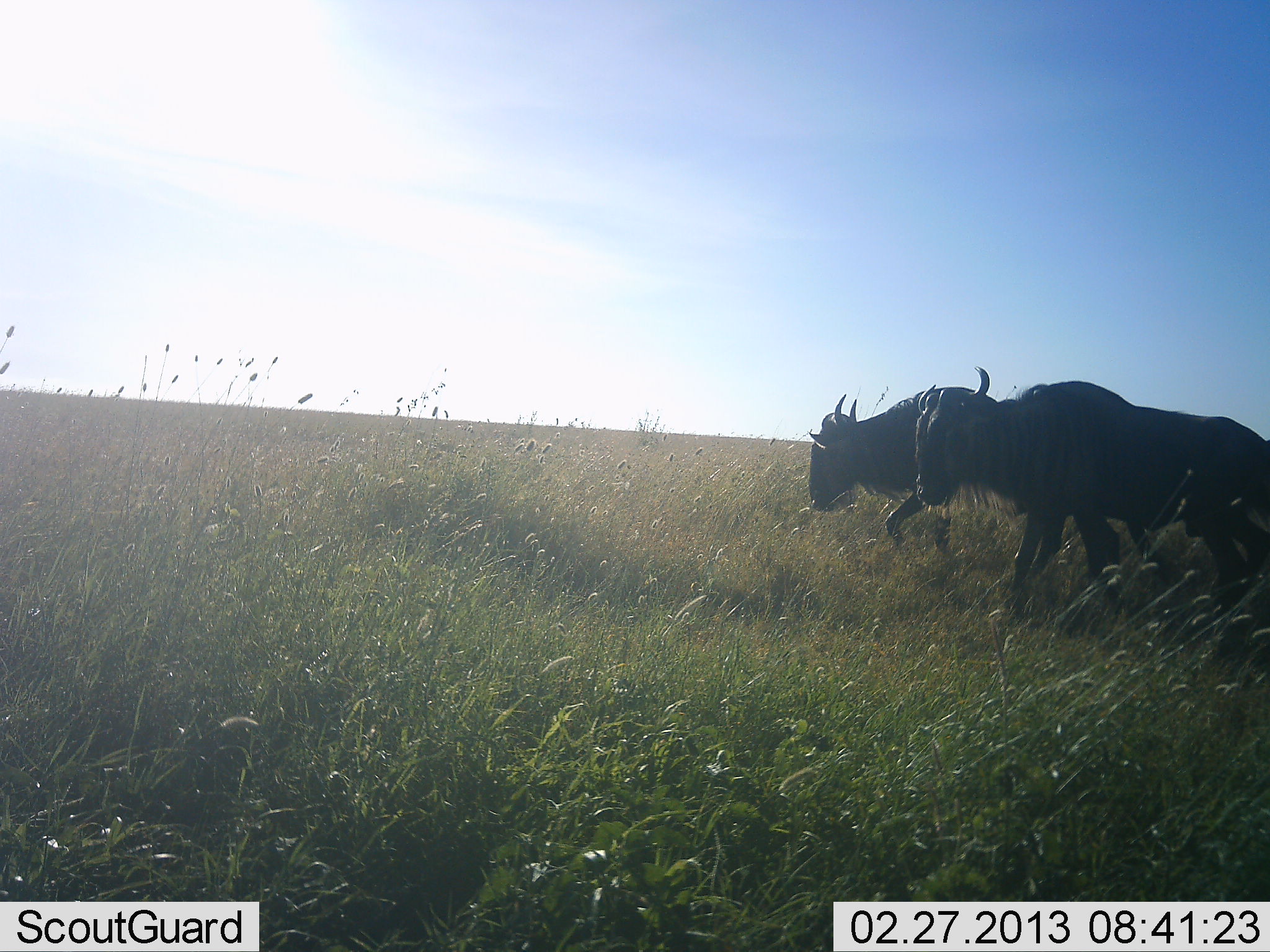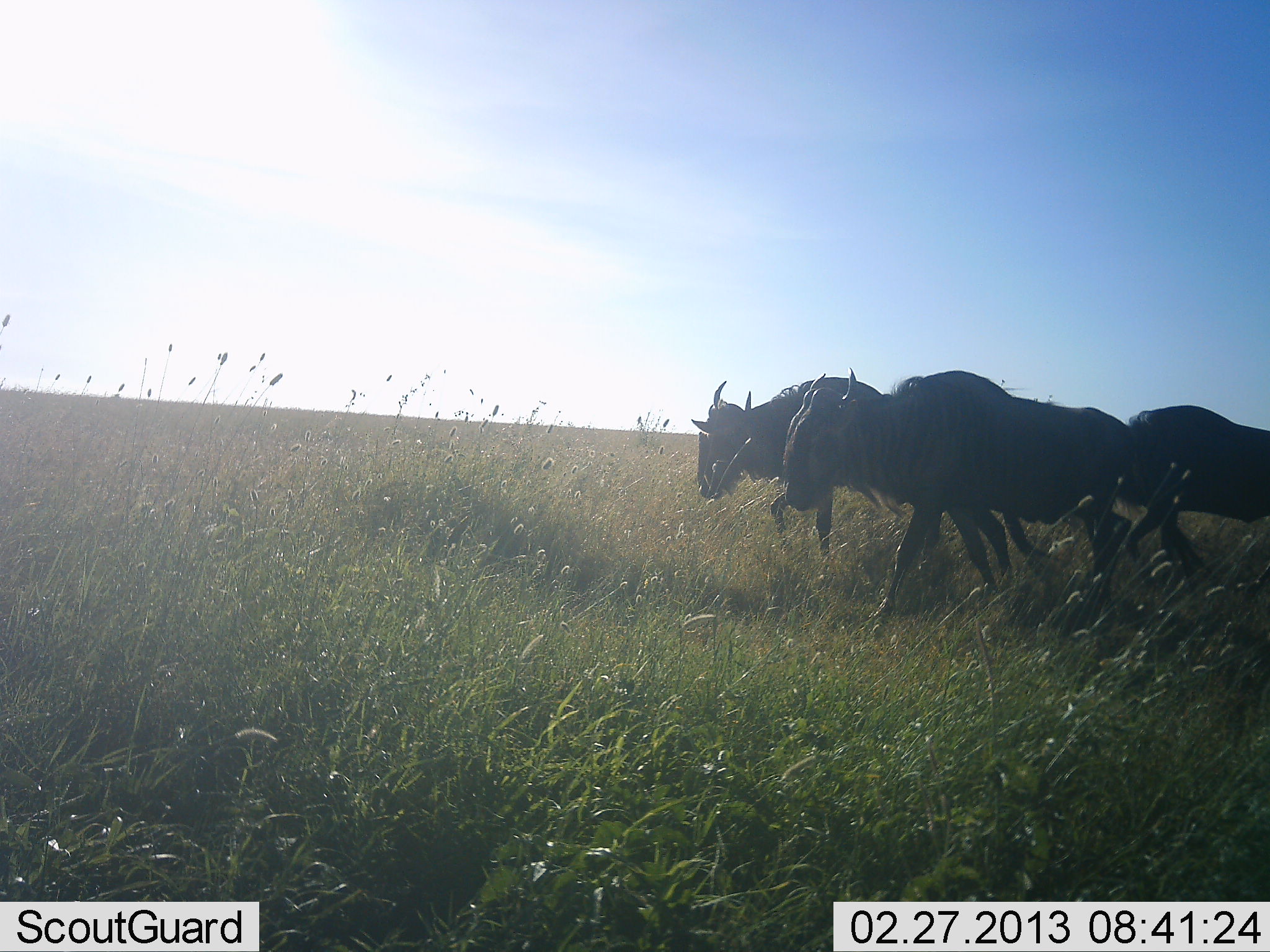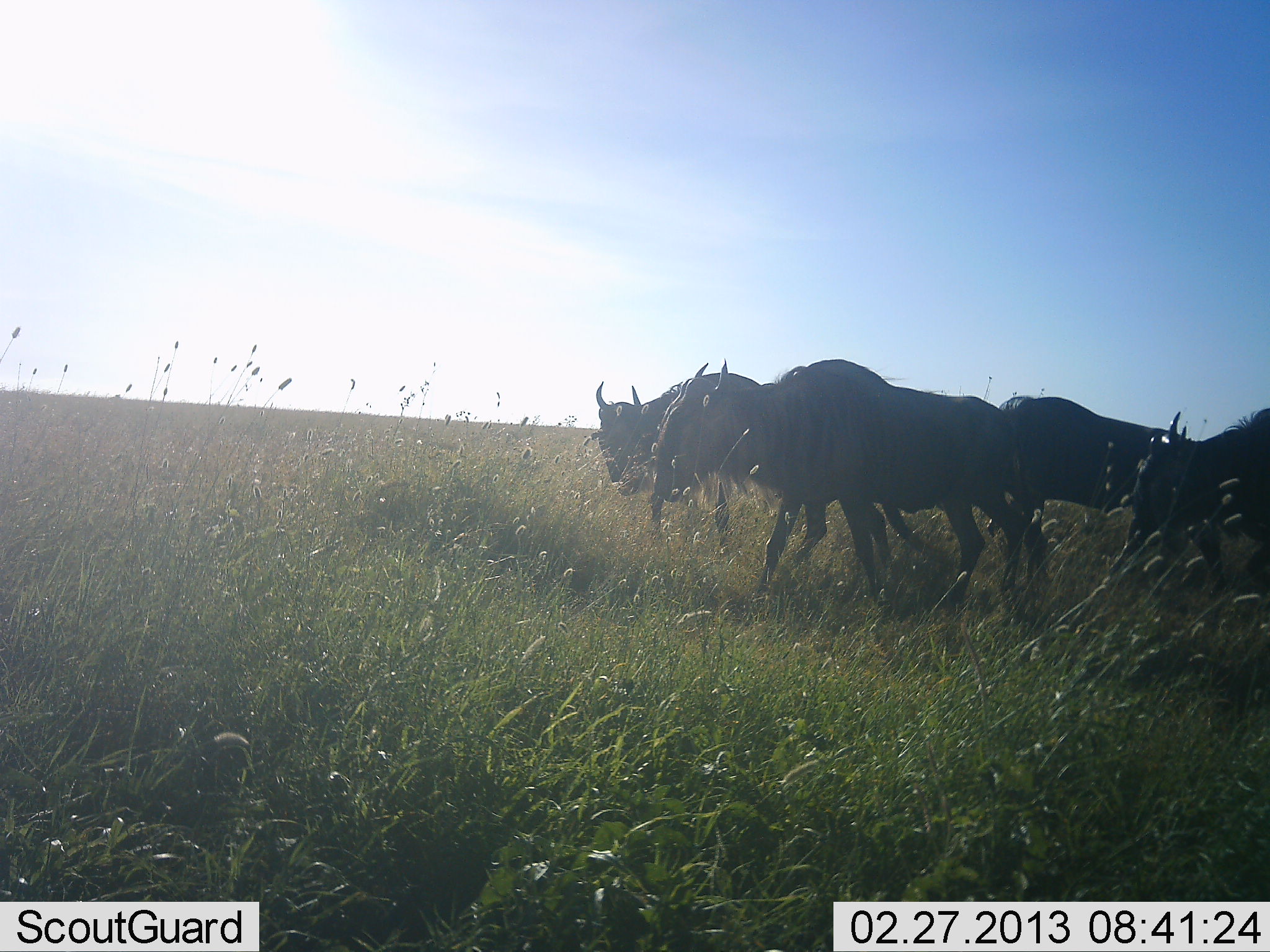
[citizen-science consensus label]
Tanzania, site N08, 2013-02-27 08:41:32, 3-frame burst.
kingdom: Animalia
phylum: Chordata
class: Mammalia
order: Artiodactyla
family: Bovidae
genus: Connochaetes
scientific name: Connochaetes taurinus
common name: blue wildebeest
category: wildebeest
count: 4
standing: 0%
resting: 0%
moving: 100%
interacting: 0%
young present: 0%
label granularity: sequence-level